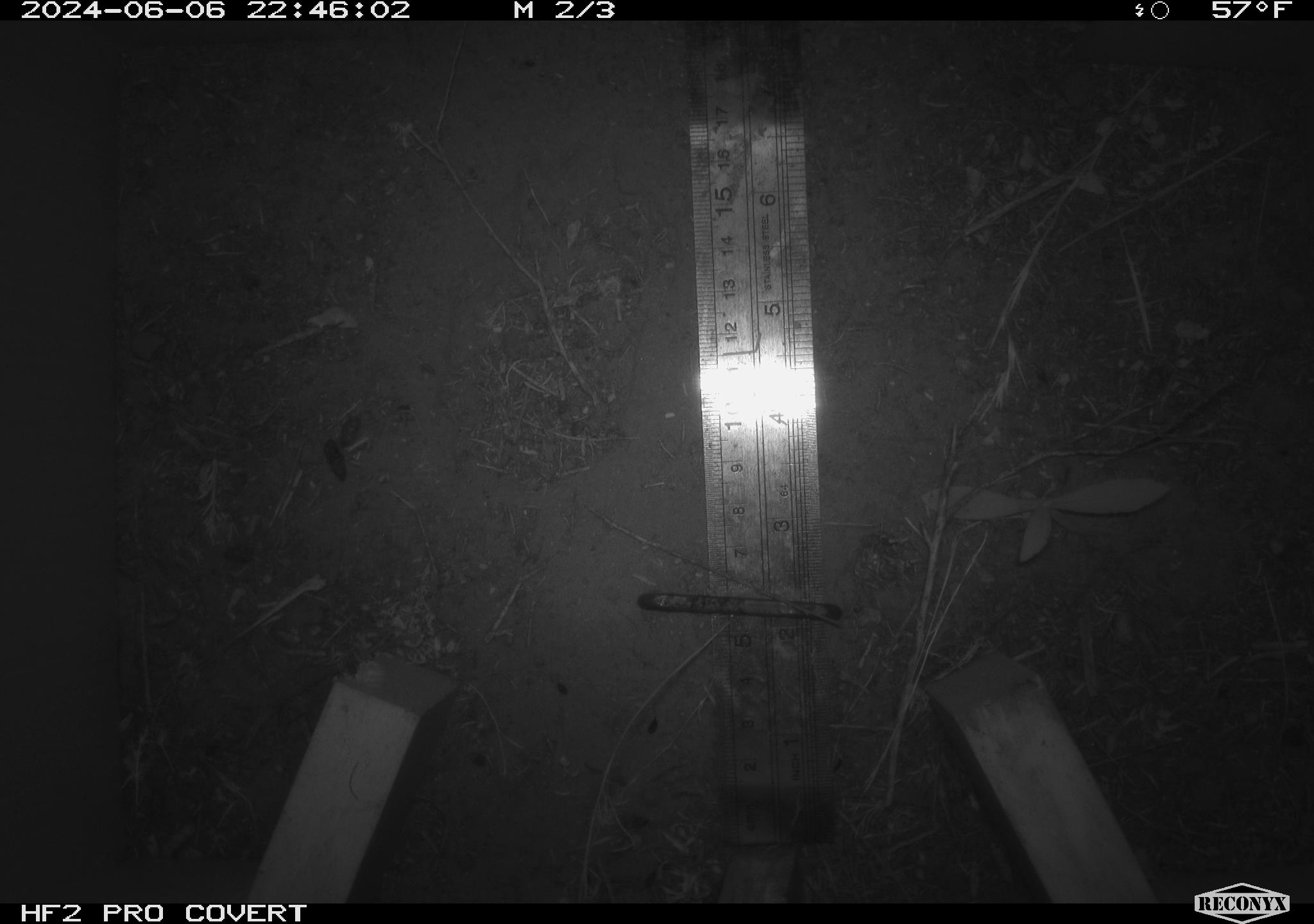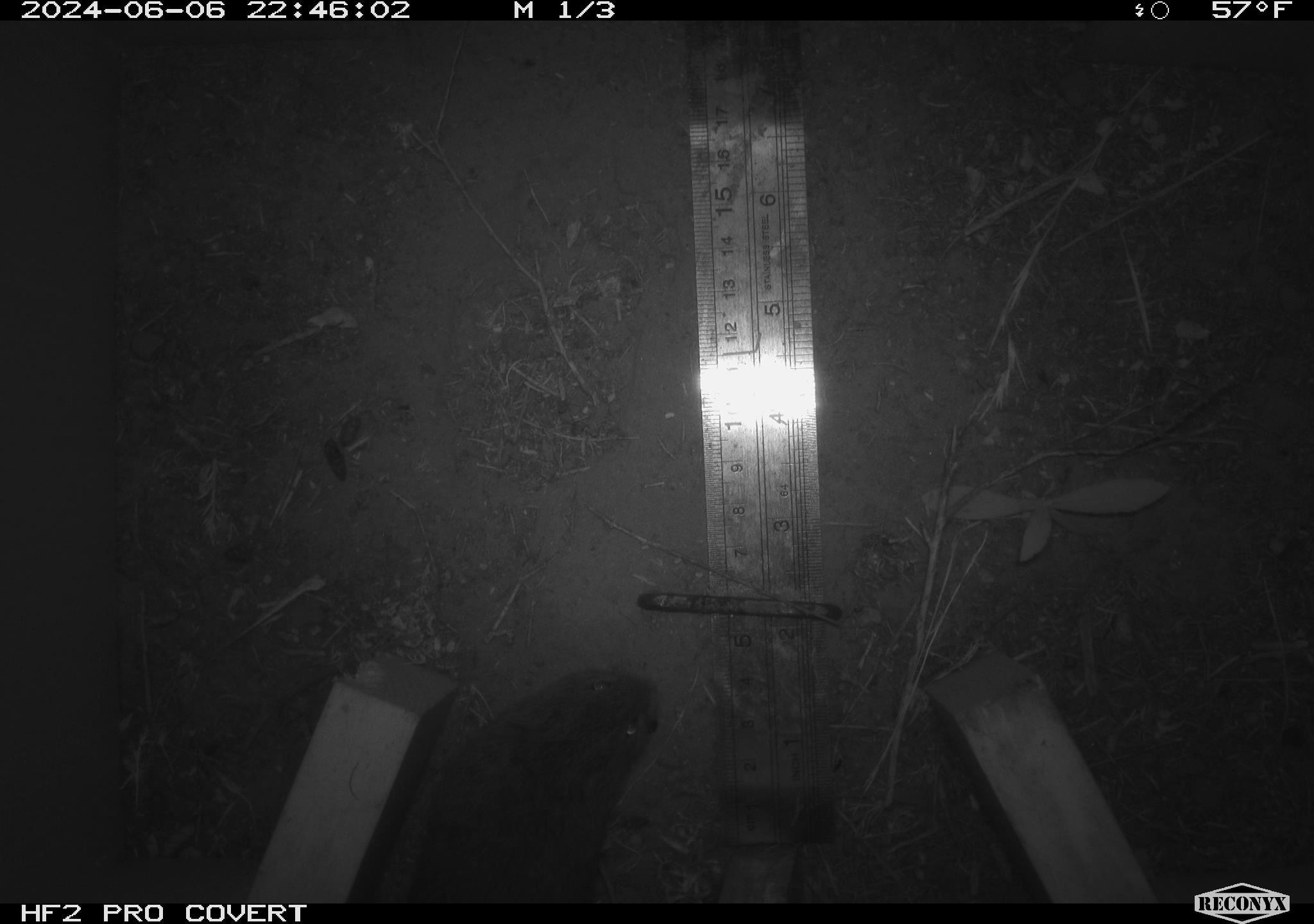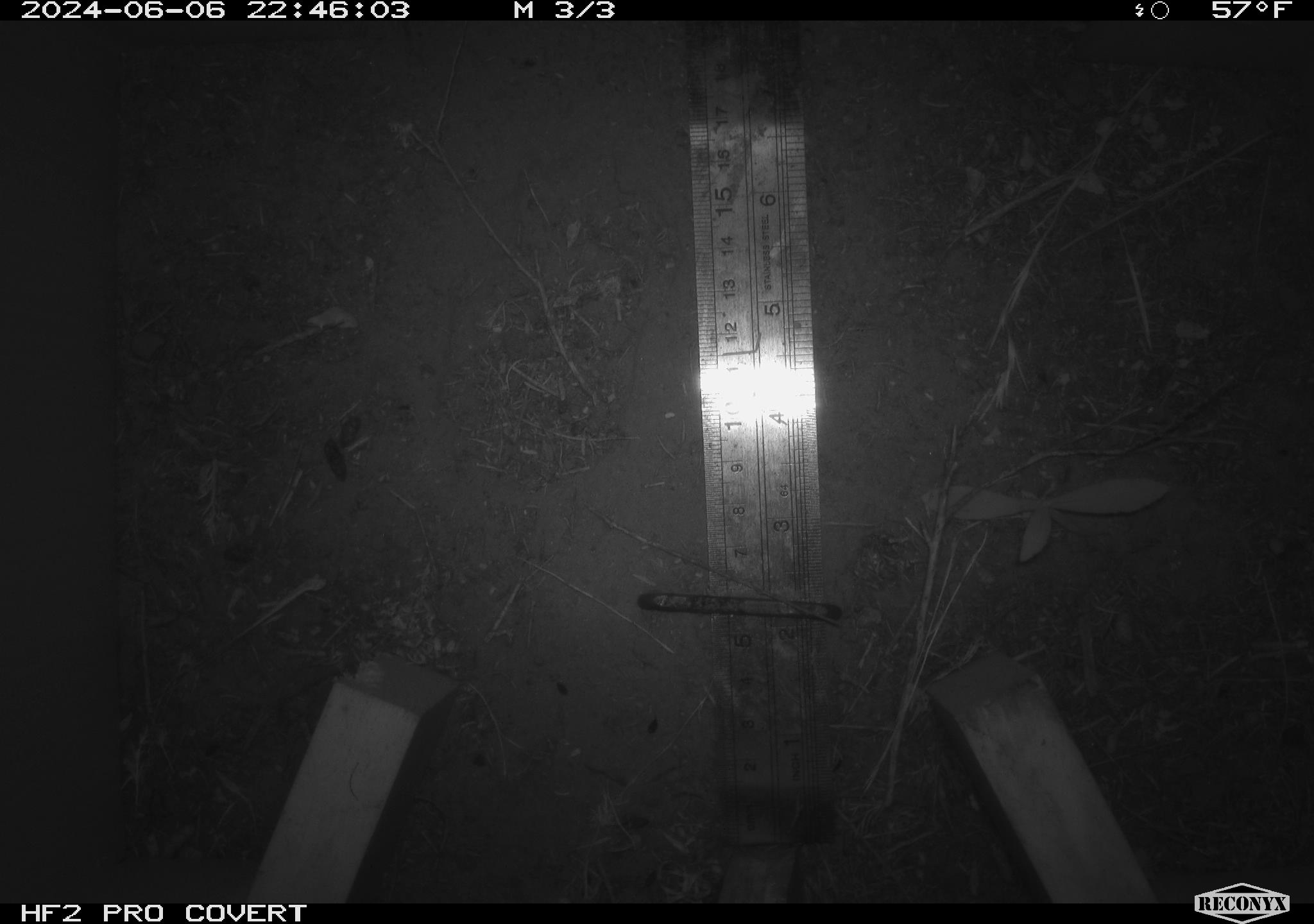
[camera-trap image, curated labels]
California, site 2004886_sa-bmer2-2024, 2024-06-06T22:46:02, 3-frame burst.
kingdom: Animalia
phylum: Chordata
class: Mammalia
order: Rodentia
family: Cricetidae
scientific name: Cricetidae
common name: hamsters, voles, lemmings, and allies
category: cricetidae family